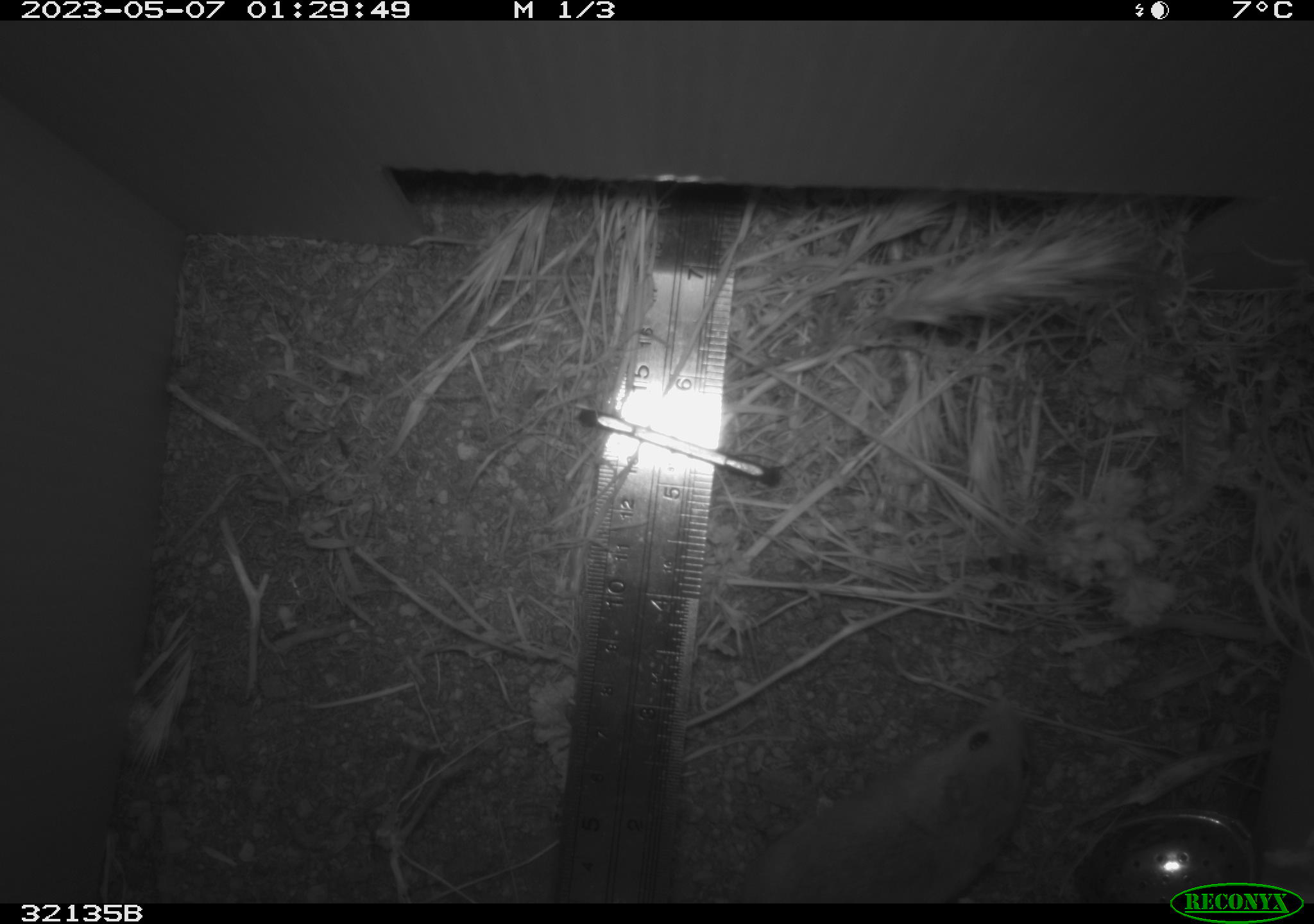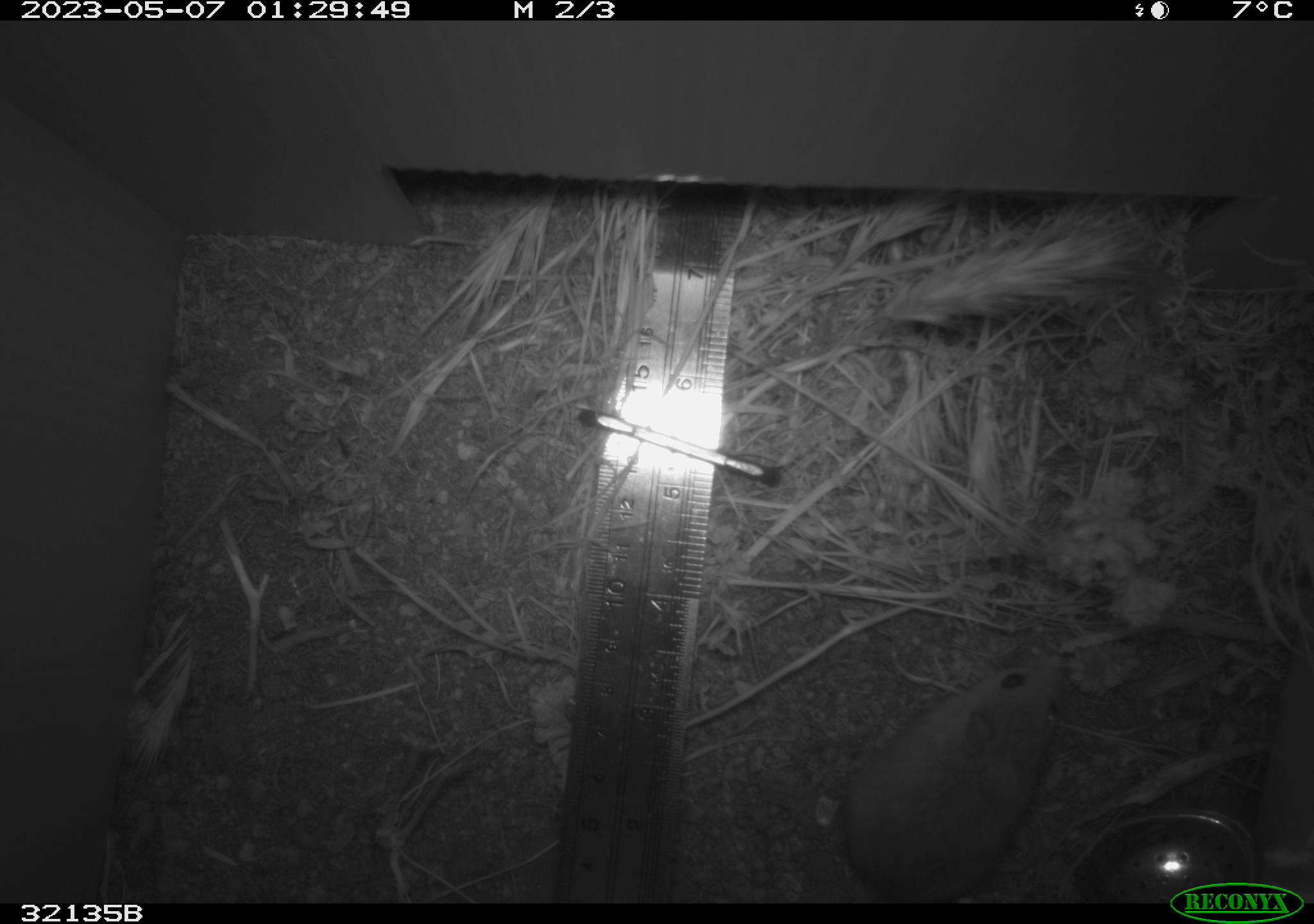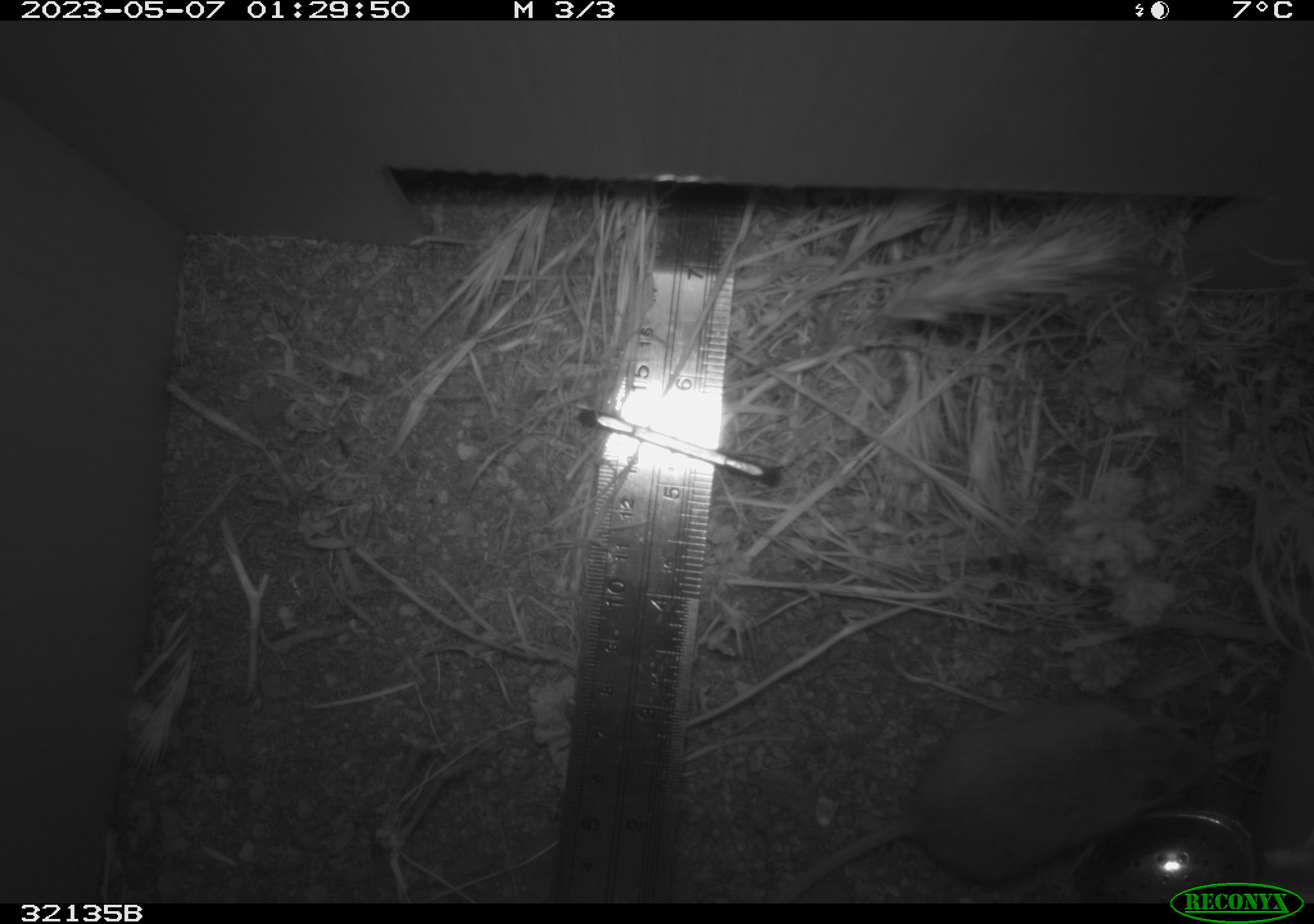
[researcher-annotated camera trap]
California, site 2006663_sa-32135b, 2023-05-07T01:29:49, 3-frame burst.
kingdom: Animalia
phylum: Chordata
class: Mammalia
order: Rodentia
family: Cricetidae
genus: Peromyscus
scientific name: Peromyscus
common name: deer mice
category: peromyscus species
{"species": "peromyscus species (deer mice) (Peromyscus)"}